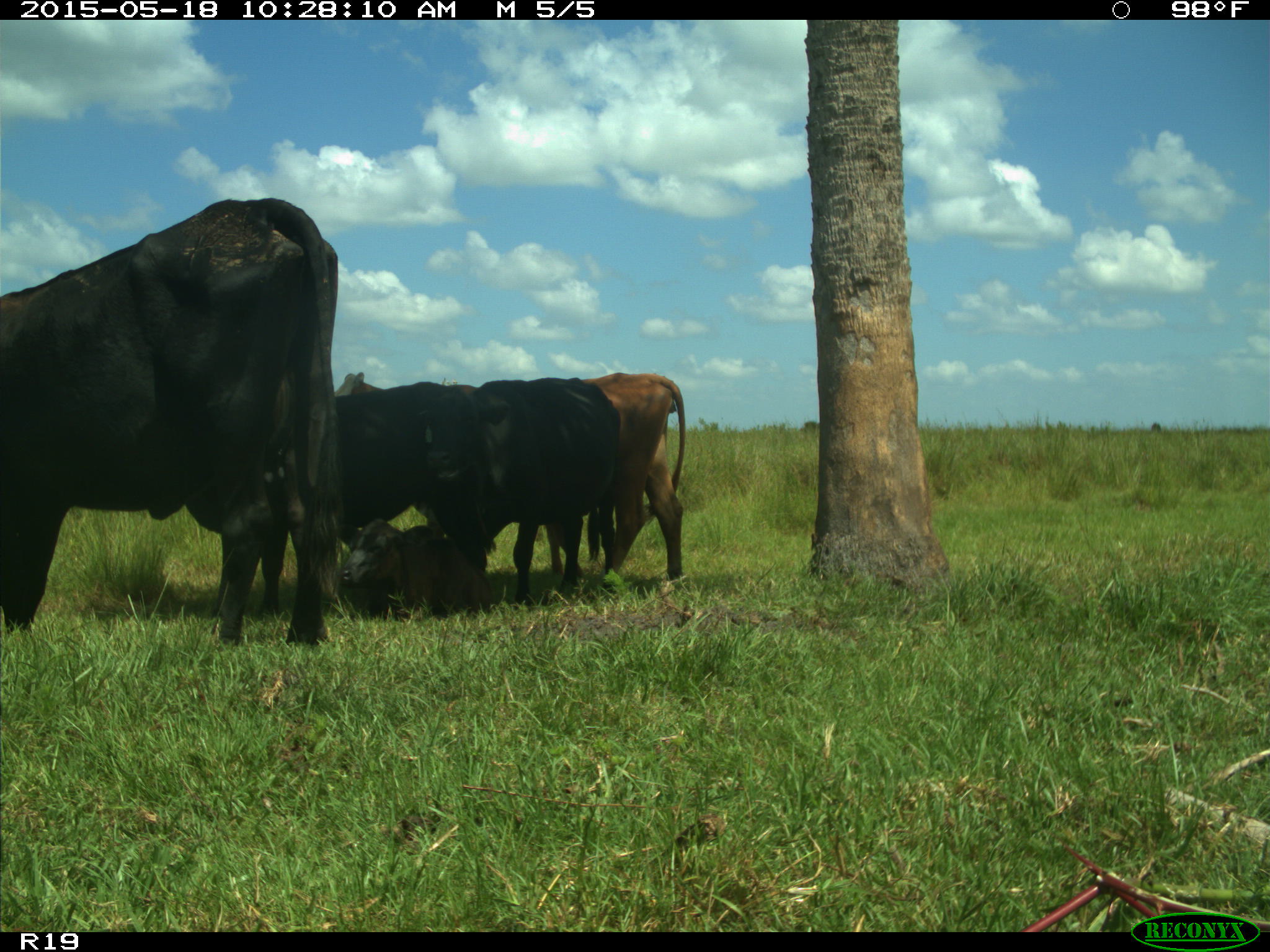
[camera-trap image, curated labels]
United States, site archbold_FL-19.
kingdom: Animalia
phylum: Chordata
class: Mammalia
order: Artiodactyla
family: Bovidae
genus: Bos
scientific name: Bos taurus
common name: domestic cow